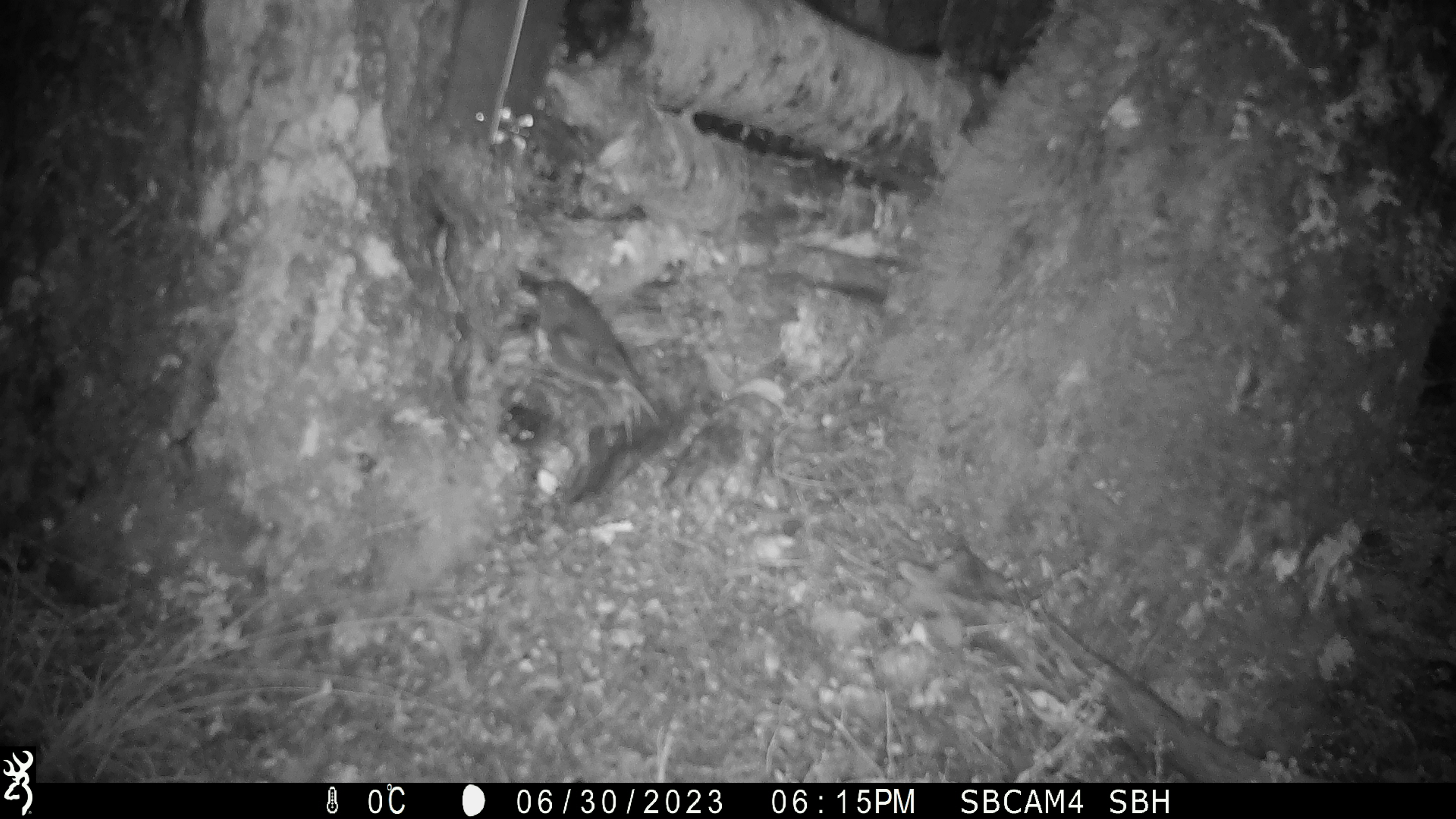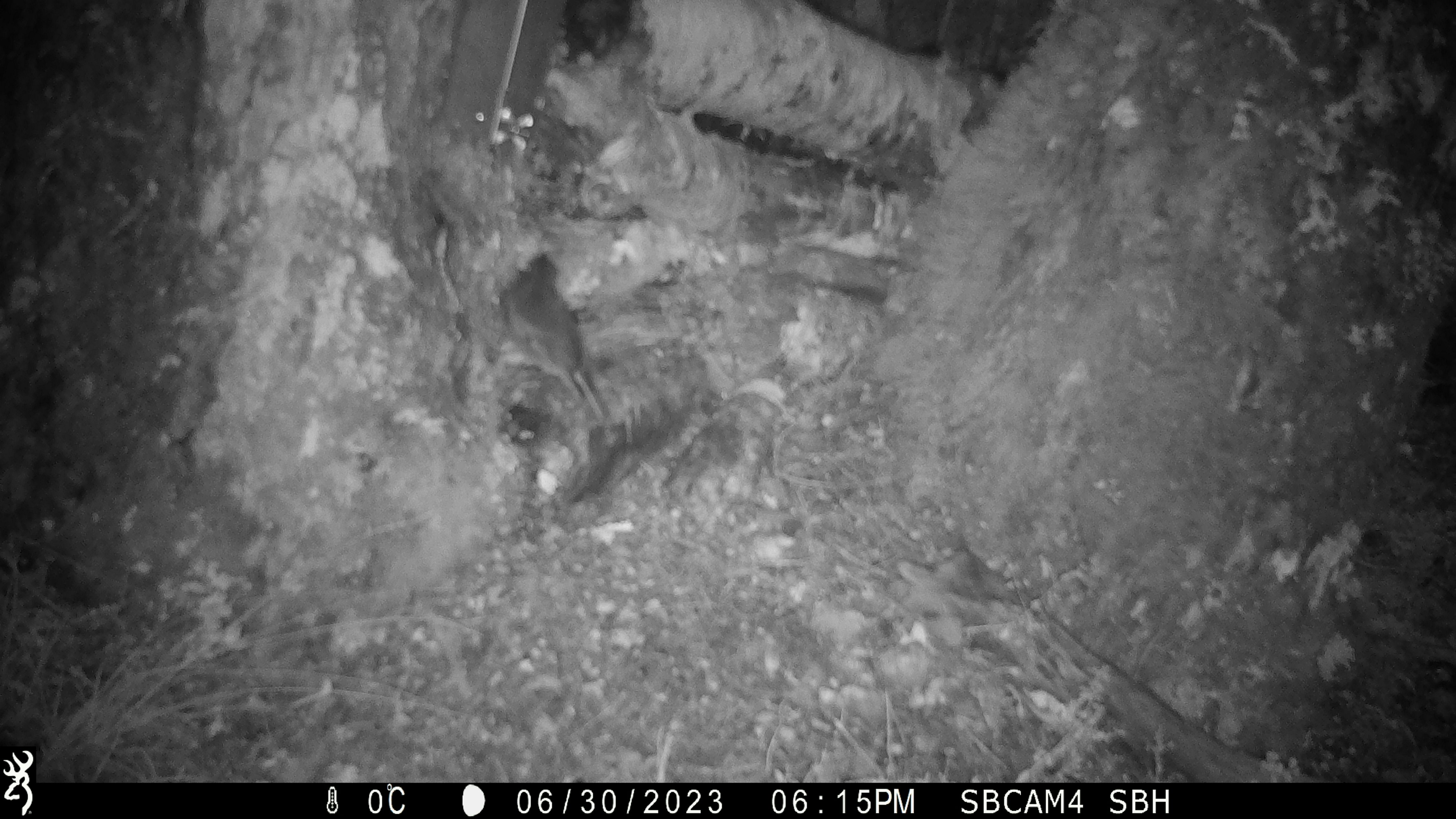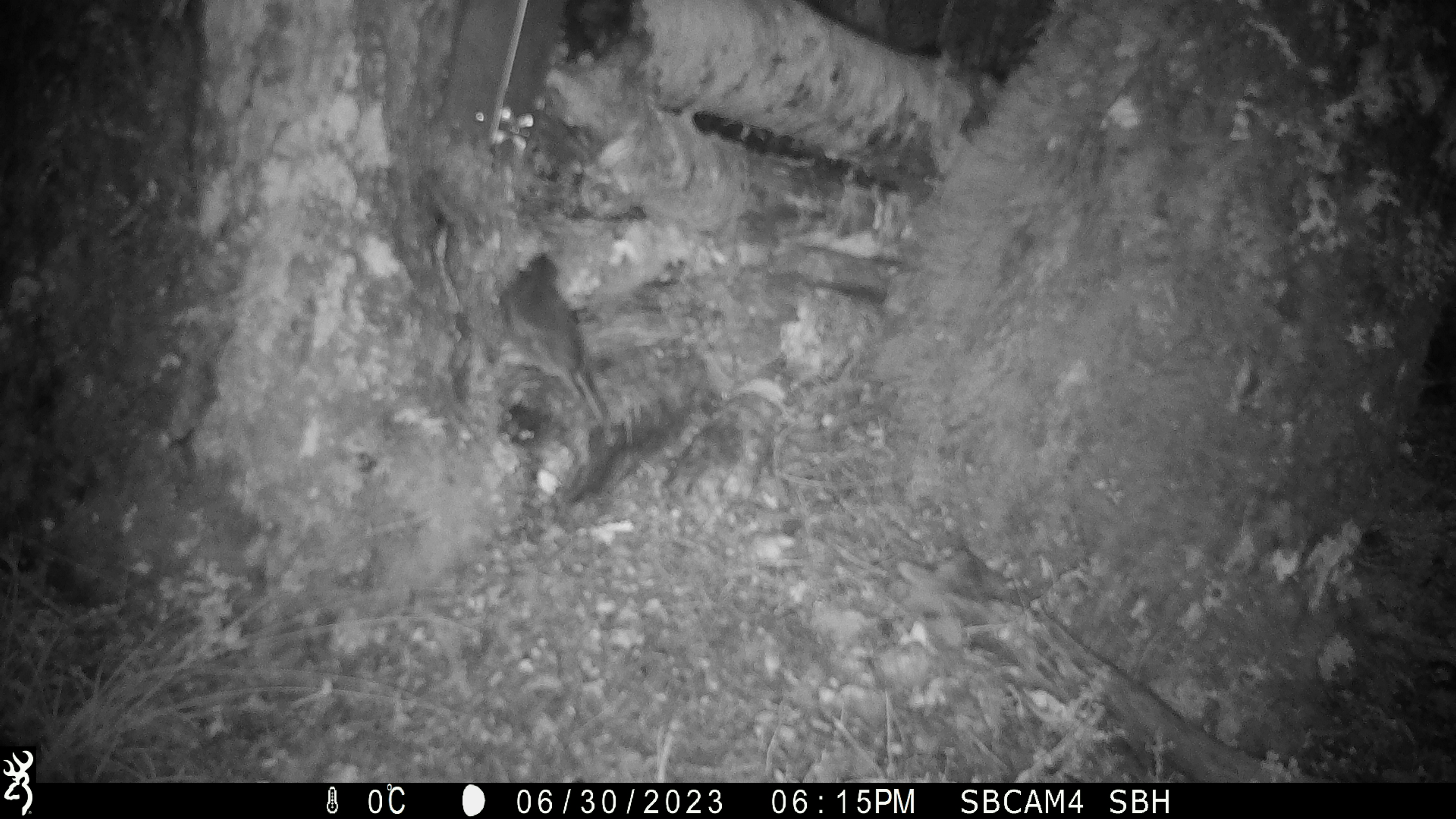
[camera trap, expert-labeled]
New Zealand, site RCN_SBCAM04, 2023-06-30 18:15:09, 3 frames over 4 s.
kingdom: Animalia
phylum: Chordata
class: Aves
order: Passeriformes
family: Petroicidae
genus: Petroica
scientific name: Petroica australis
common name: new zealand robin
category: robin